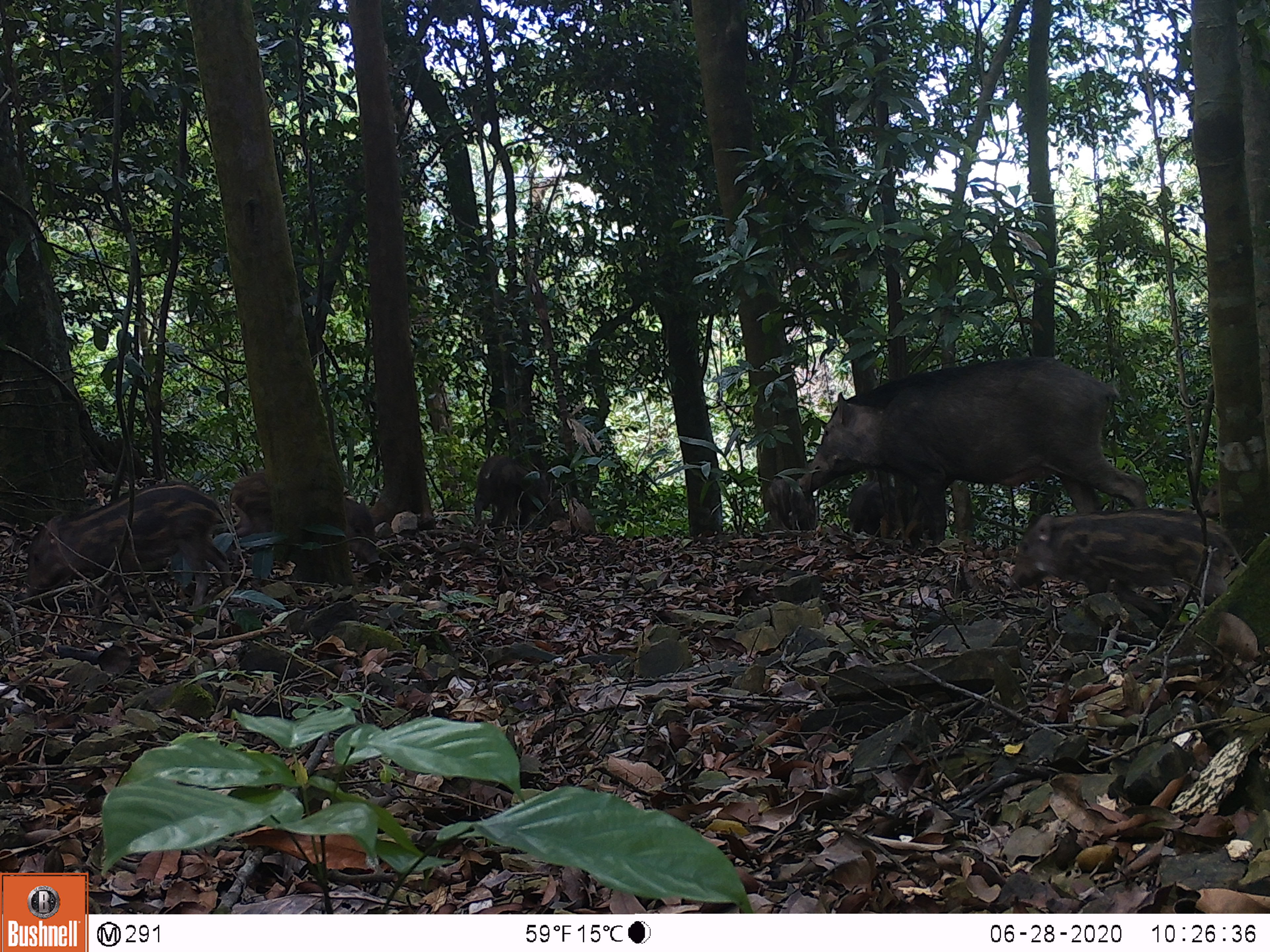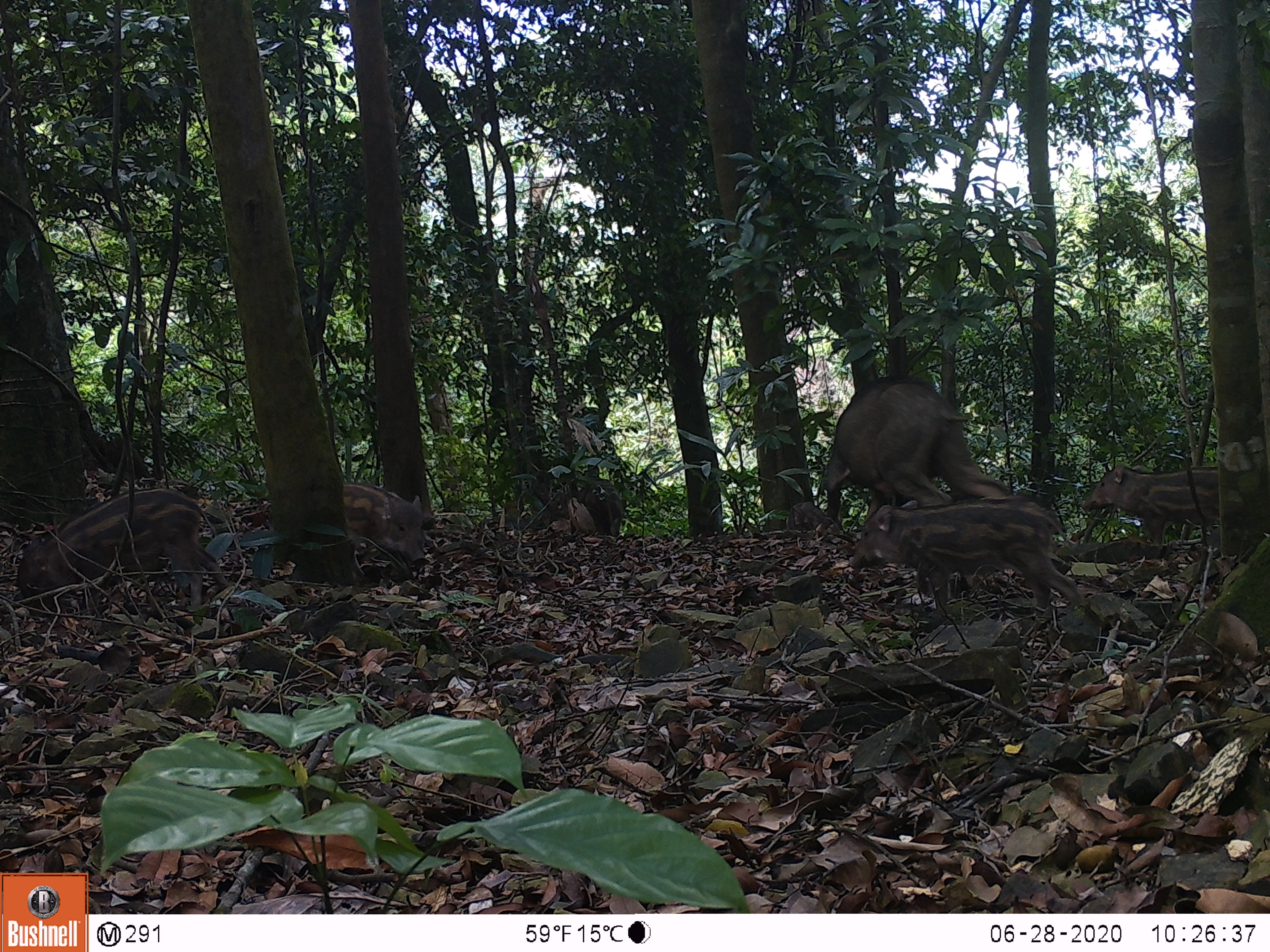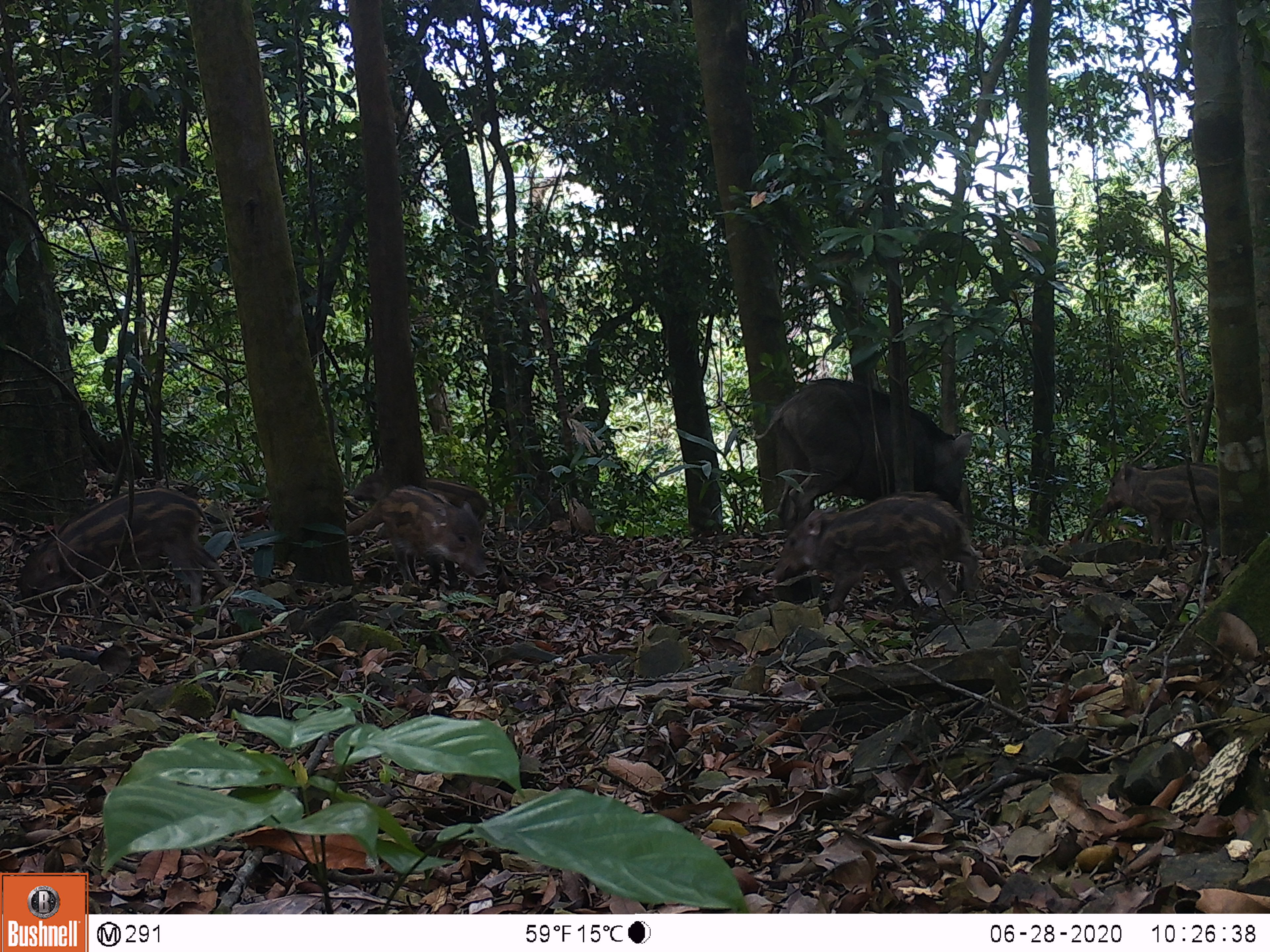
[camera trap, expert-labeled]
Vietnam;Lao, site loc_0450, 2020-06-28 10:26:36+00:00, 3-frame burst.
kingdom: Animalia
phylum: Chordata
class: Mammalia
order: Artiodactyla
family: Suidae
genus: Sus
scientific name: Sus scrofa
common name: eurasian wild pig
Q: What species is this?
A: Eurasian wild pig (Sus scrofa).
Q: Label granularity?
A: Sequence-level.